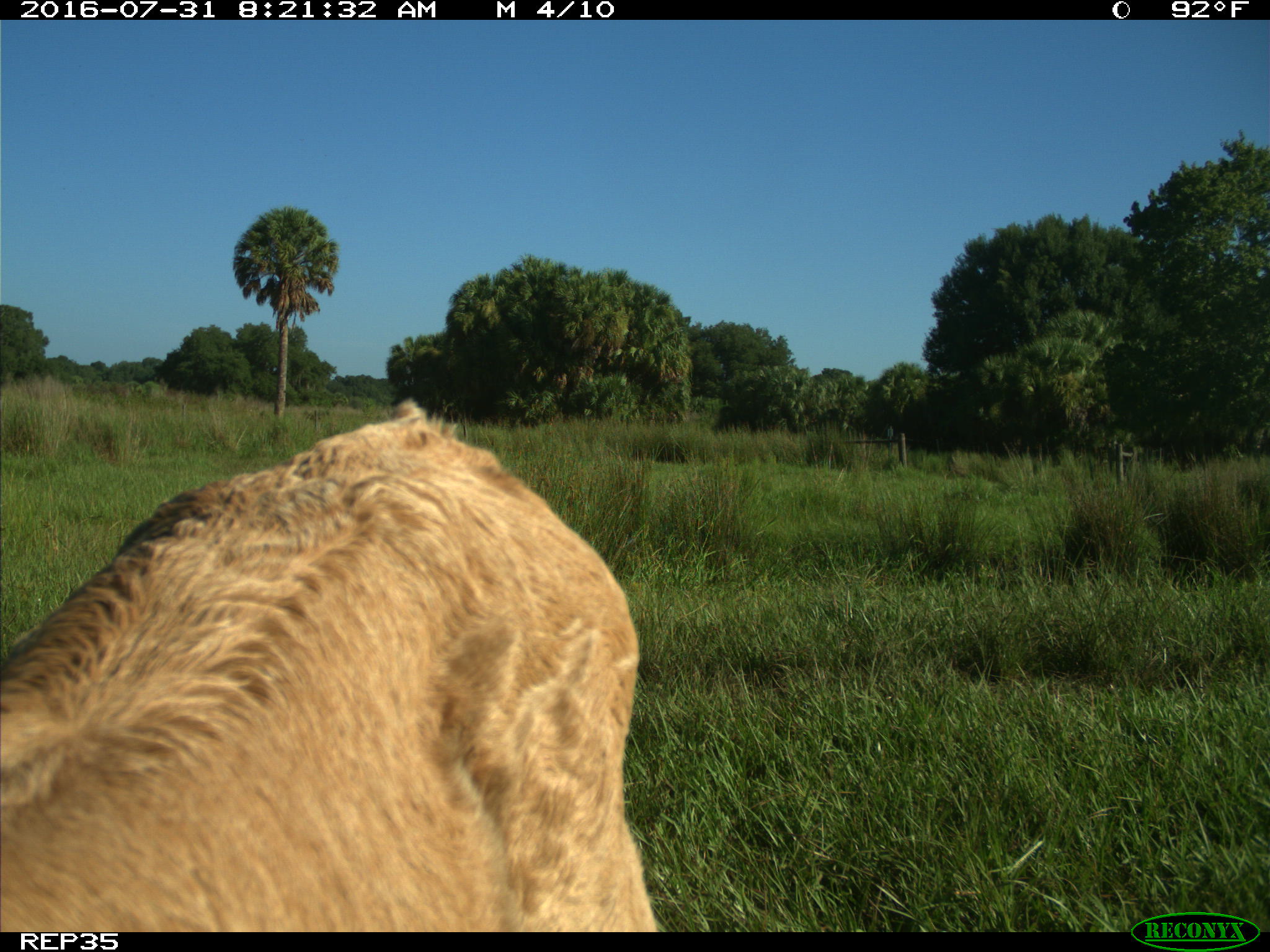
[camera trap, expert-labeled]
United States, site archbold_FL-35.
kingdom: Animalia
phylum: Chordata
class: Mammalia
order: Artiodactyla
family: Bovidae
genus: Bos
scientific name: Bos taurus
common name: domestic cow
Bos taurus (domestic cow).